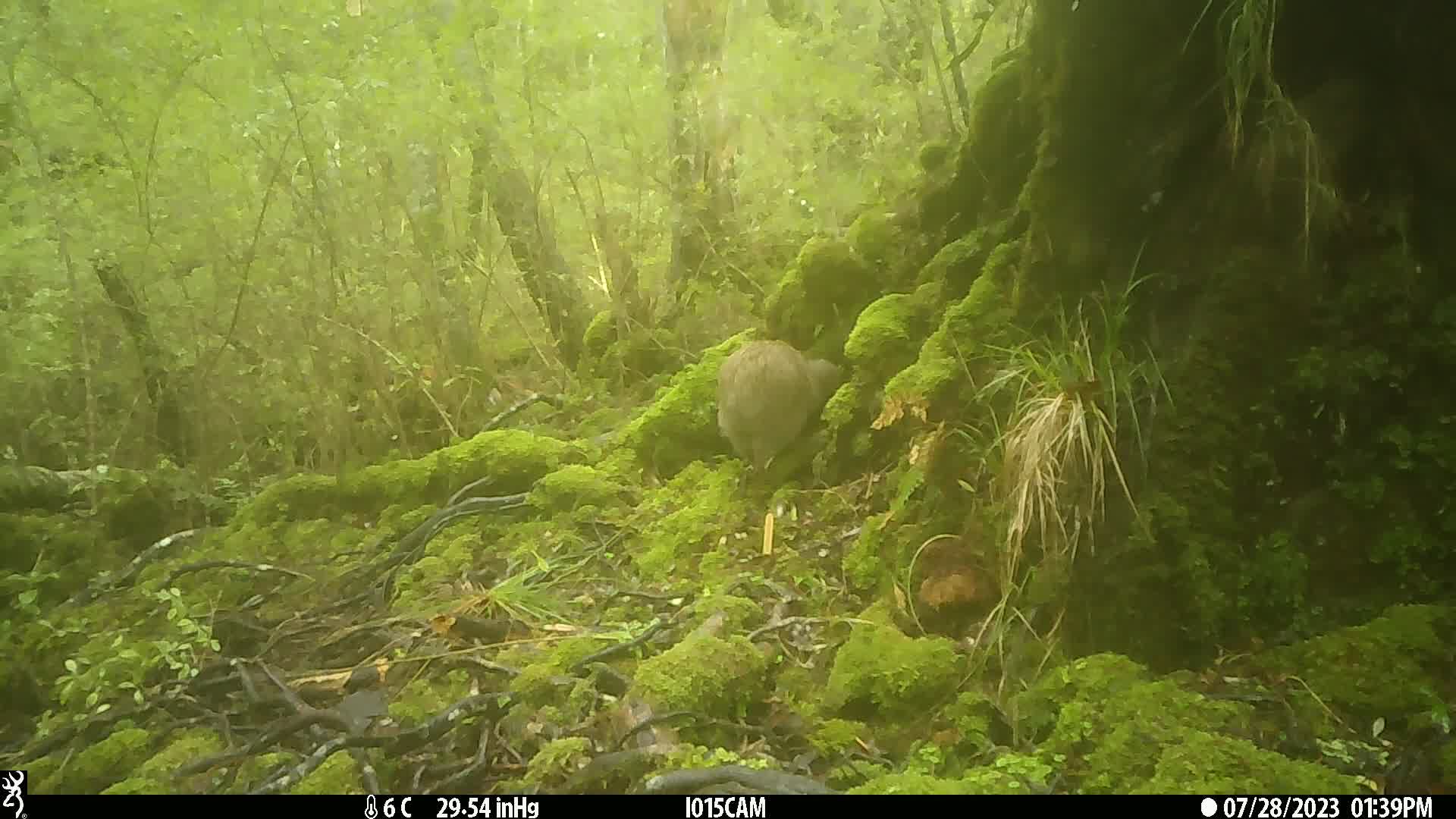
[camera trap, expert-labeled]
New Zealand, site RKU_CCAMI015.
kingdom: Animalia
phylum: Chordata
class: Aves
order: Apterygiformes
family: Apterygidae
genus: Apteryx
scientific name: Apteryx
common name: kiwi